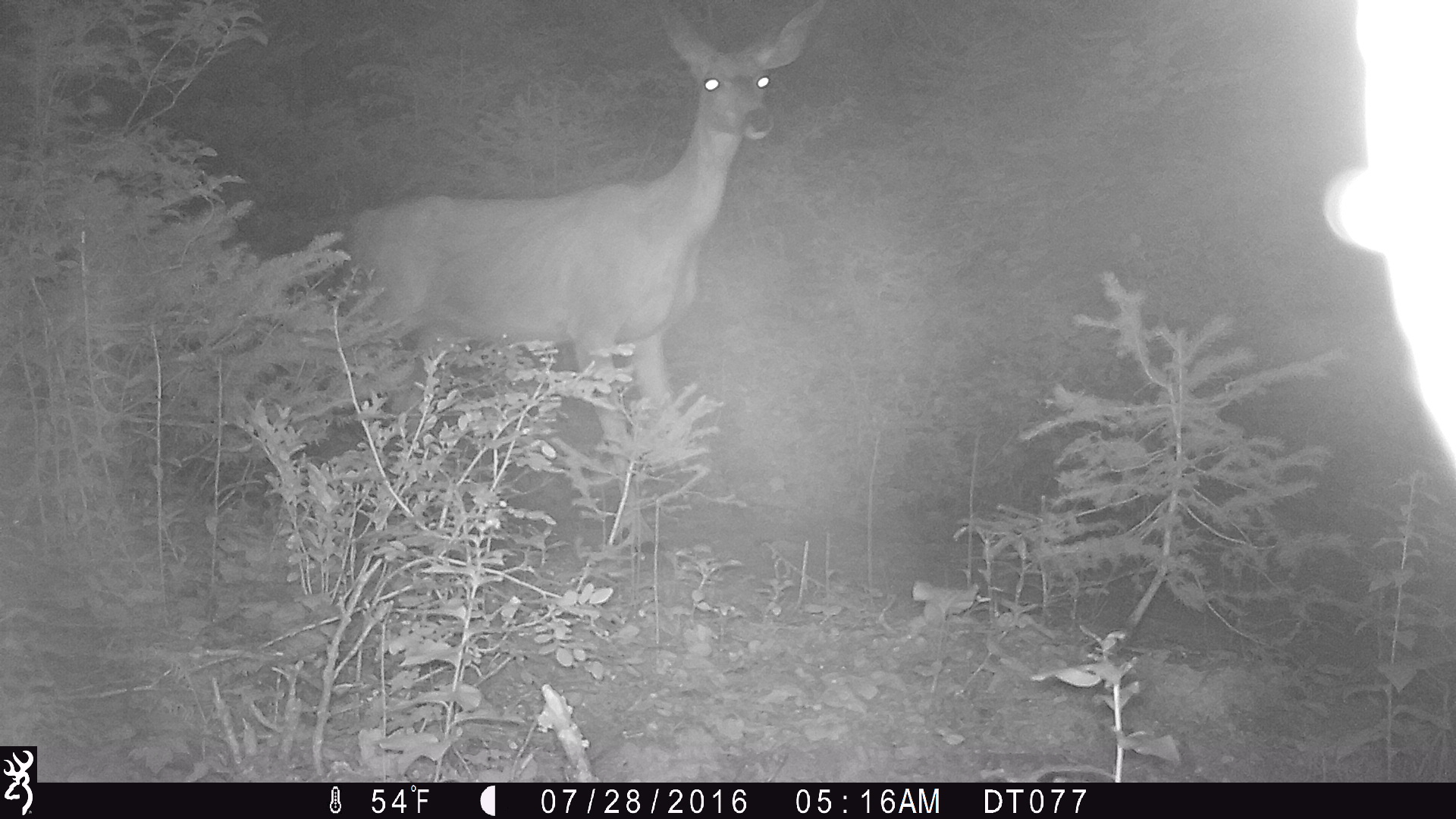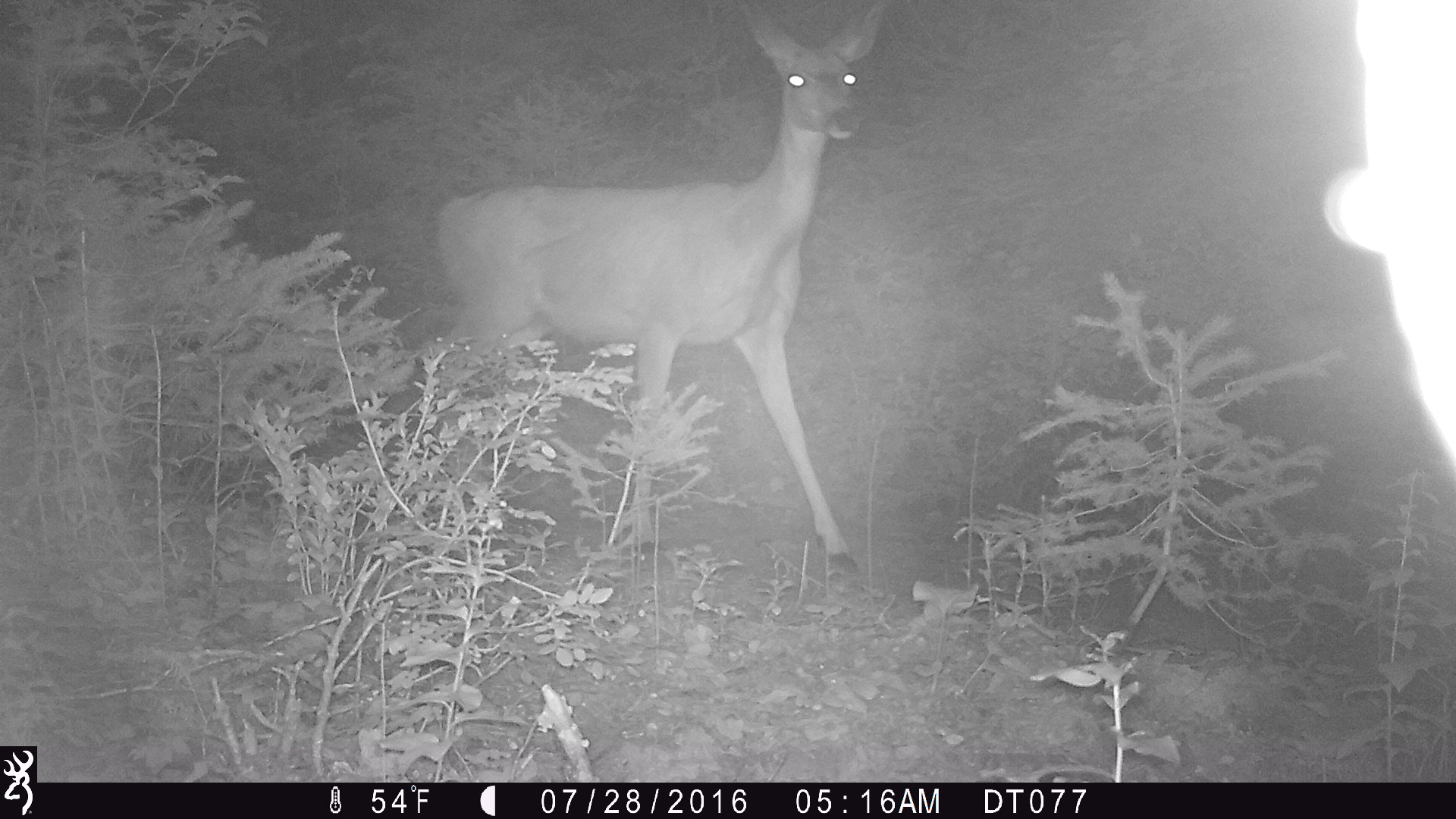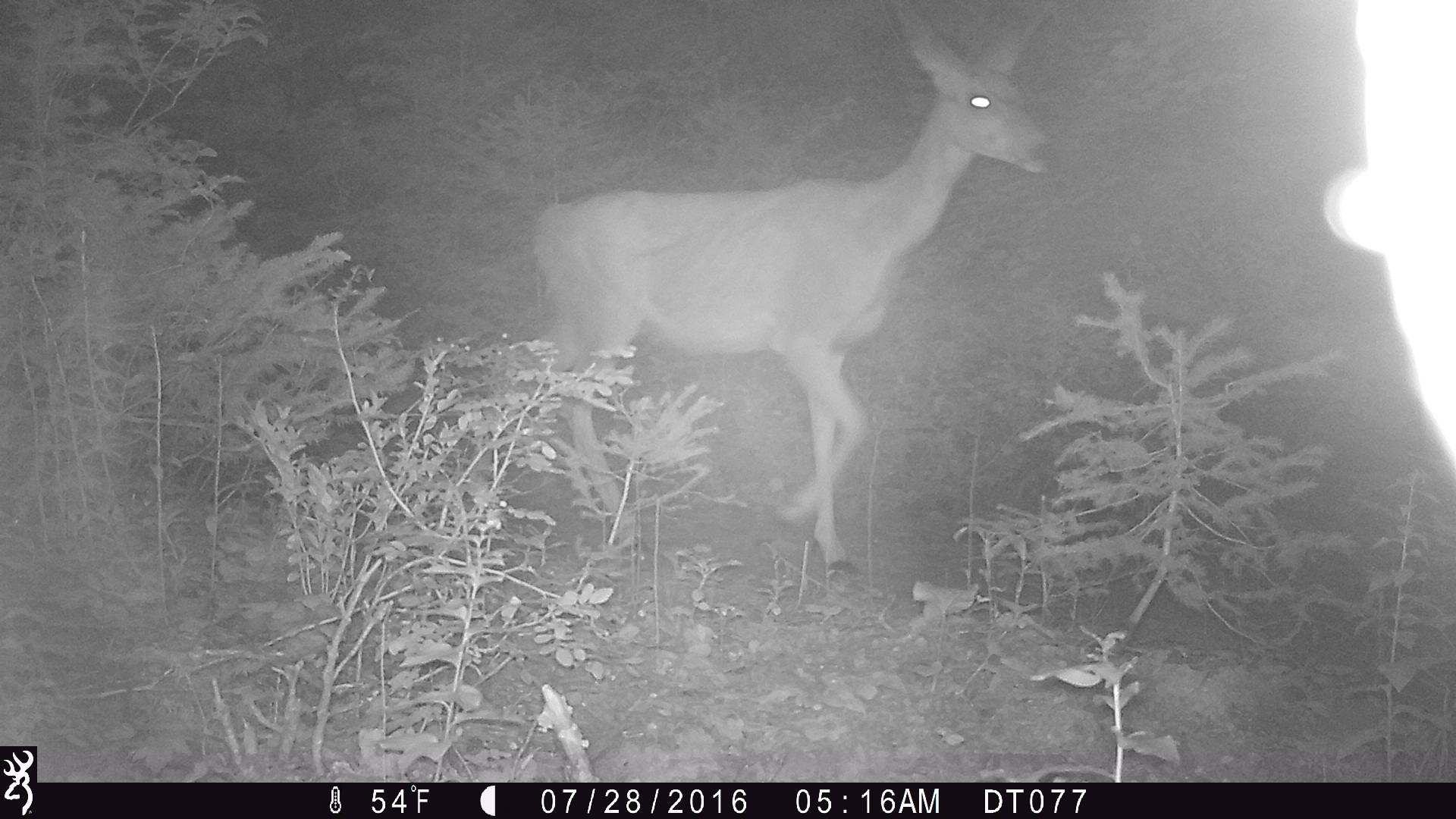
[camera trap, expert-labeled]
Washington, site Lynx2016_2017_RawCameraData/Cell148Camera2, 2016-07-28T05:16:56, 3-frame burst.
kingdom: Animalia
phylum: Chordata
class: Mammalia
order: Artiodactyla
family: Cervidae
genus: Odocoileus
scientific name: Odocoileus hemionus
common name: mule deer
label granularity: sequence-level